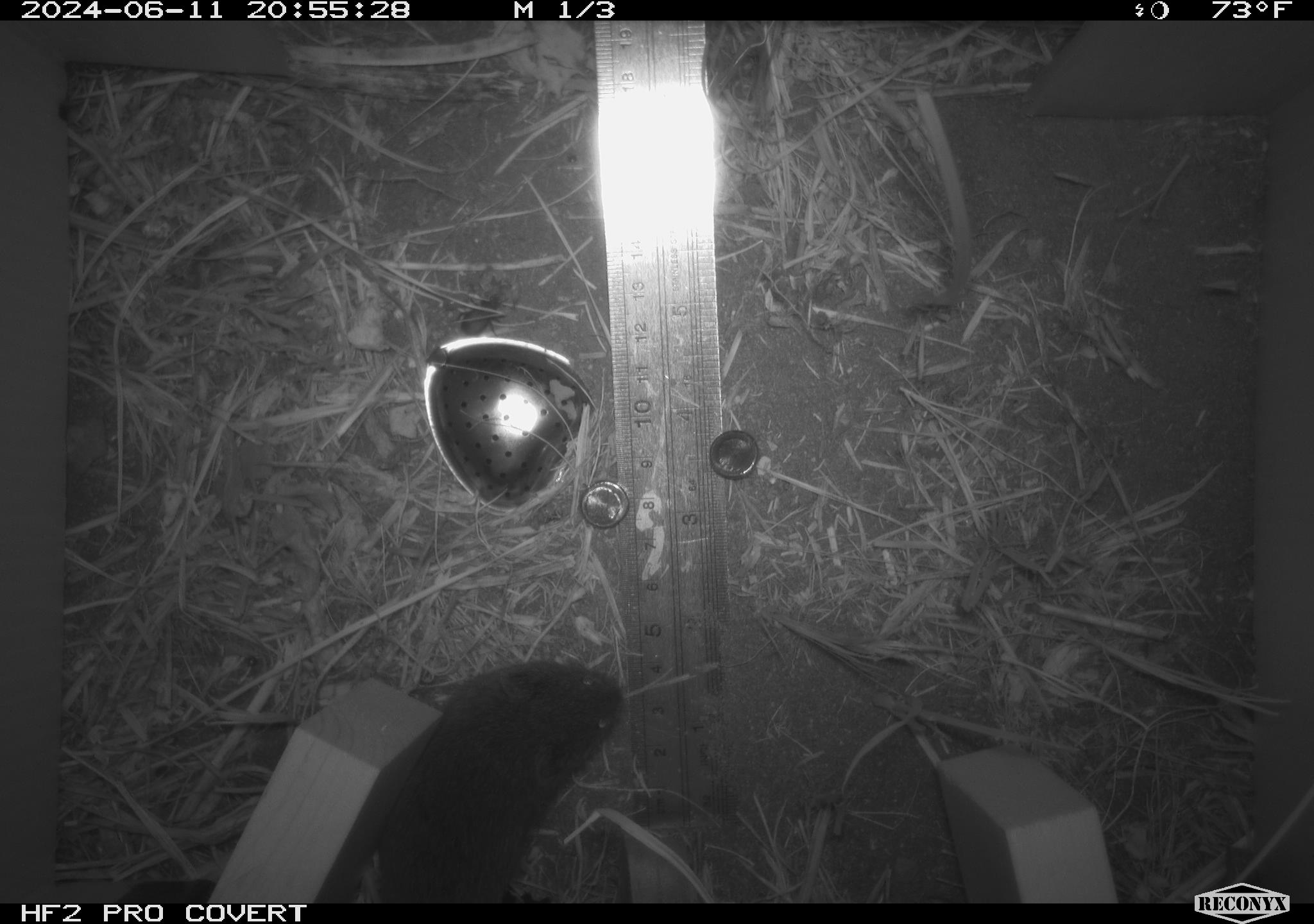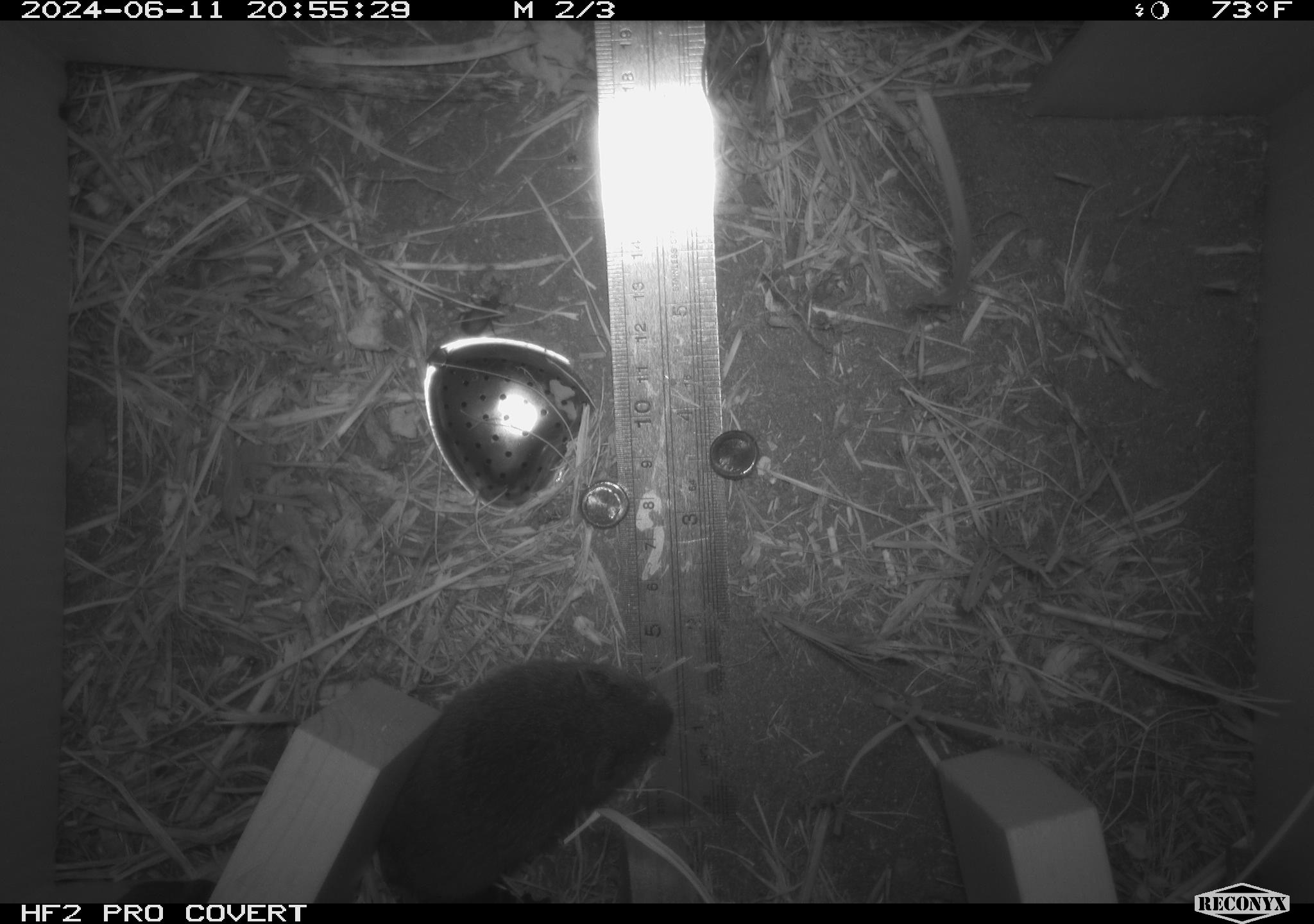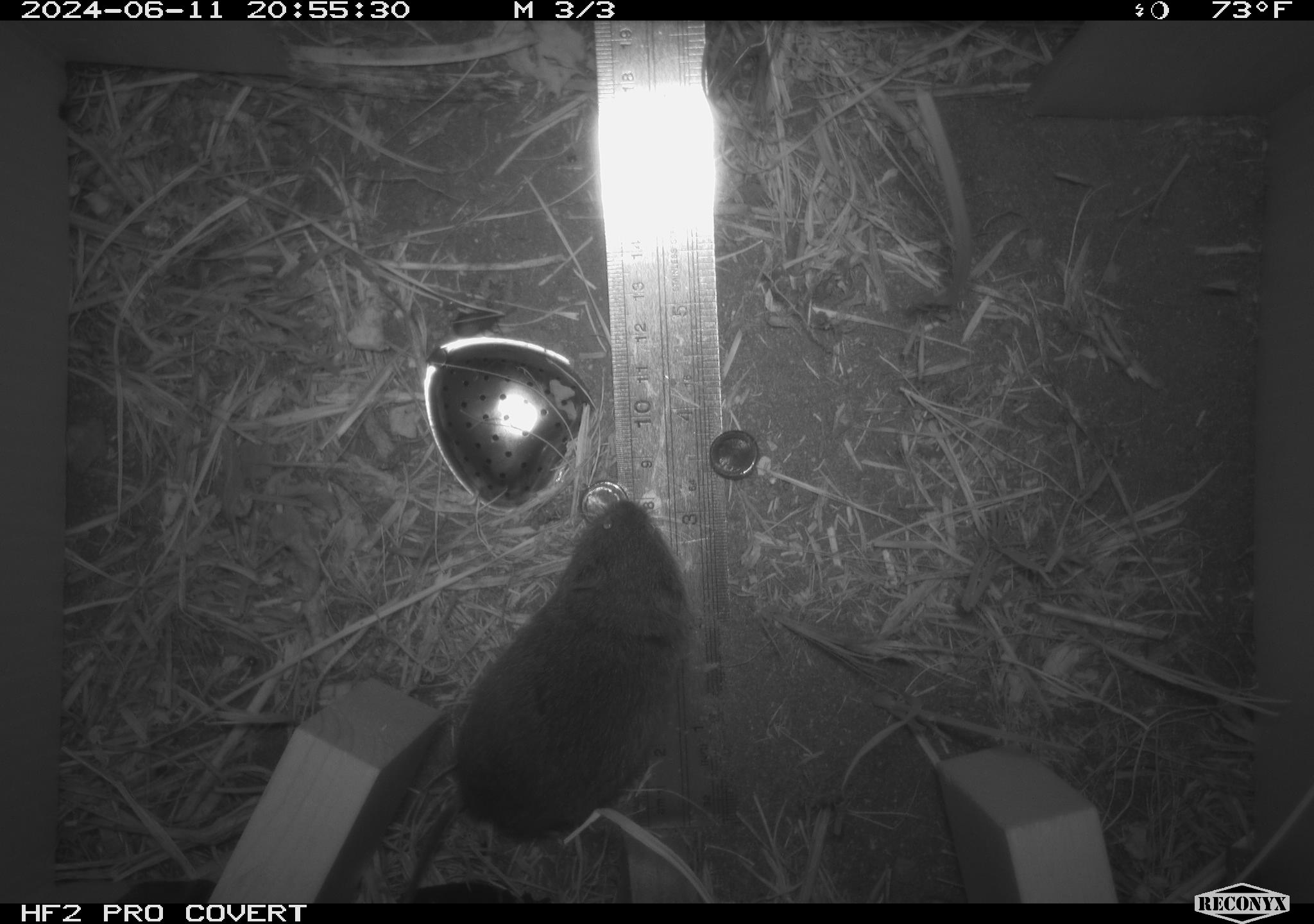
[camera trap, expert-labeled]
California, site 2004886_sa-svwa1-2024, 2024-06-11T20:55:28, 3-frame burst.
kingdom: Animalia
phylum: Chordata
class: Mammalia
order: Rodentia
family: Cricetidae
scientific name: Arvicolinae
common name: voles, lemmings, and muskrats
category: arvicolinae subfamily